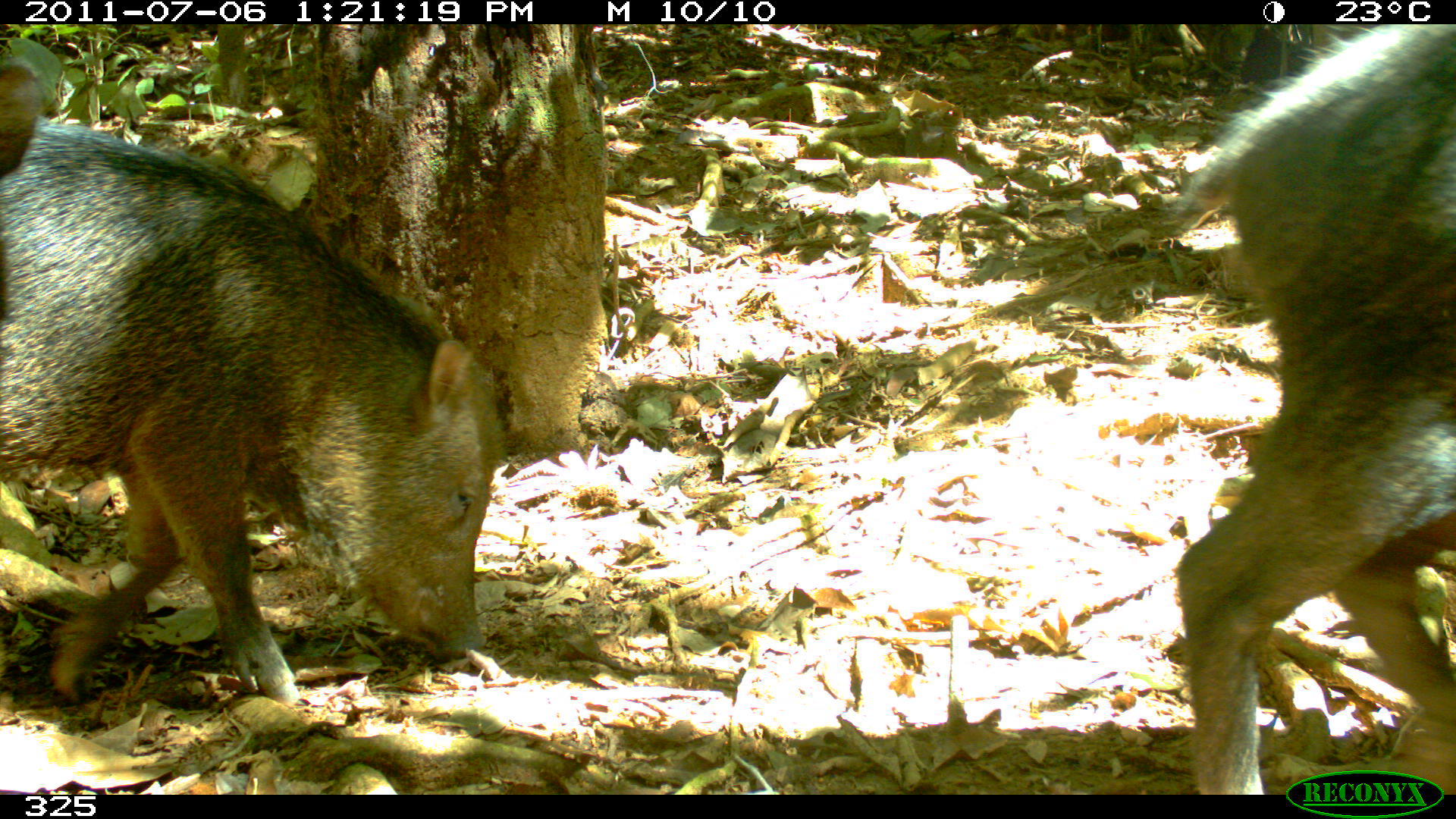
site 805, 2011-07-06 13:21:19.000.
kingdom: Animalia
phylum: Chordata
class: Mammalia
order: Artiodactyla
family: Tayassuidae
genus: Tayassu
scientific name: Tayassu pecari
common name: white-lipped peccary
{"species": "Tayassu pecari (white-lipped peccary)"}